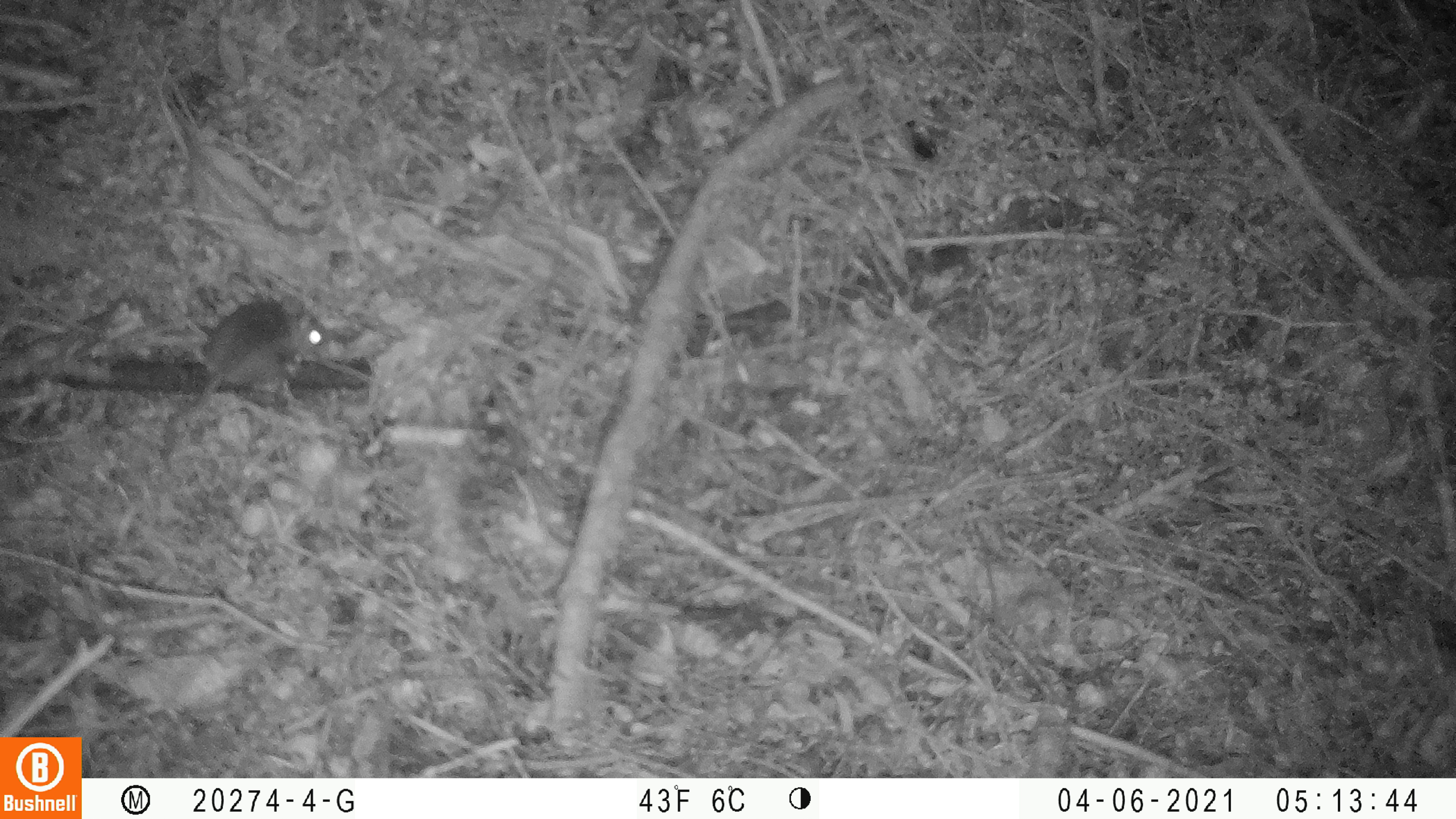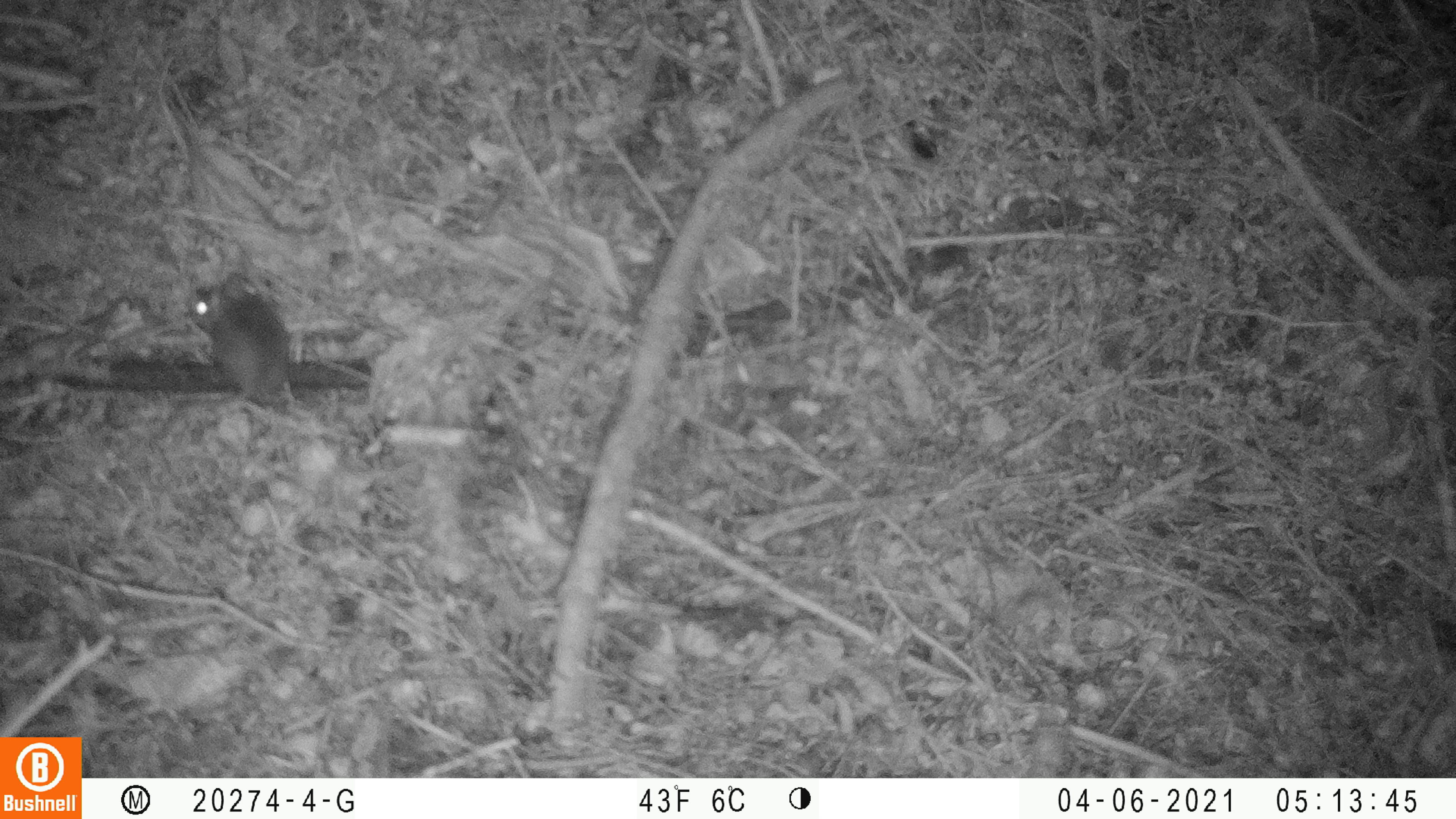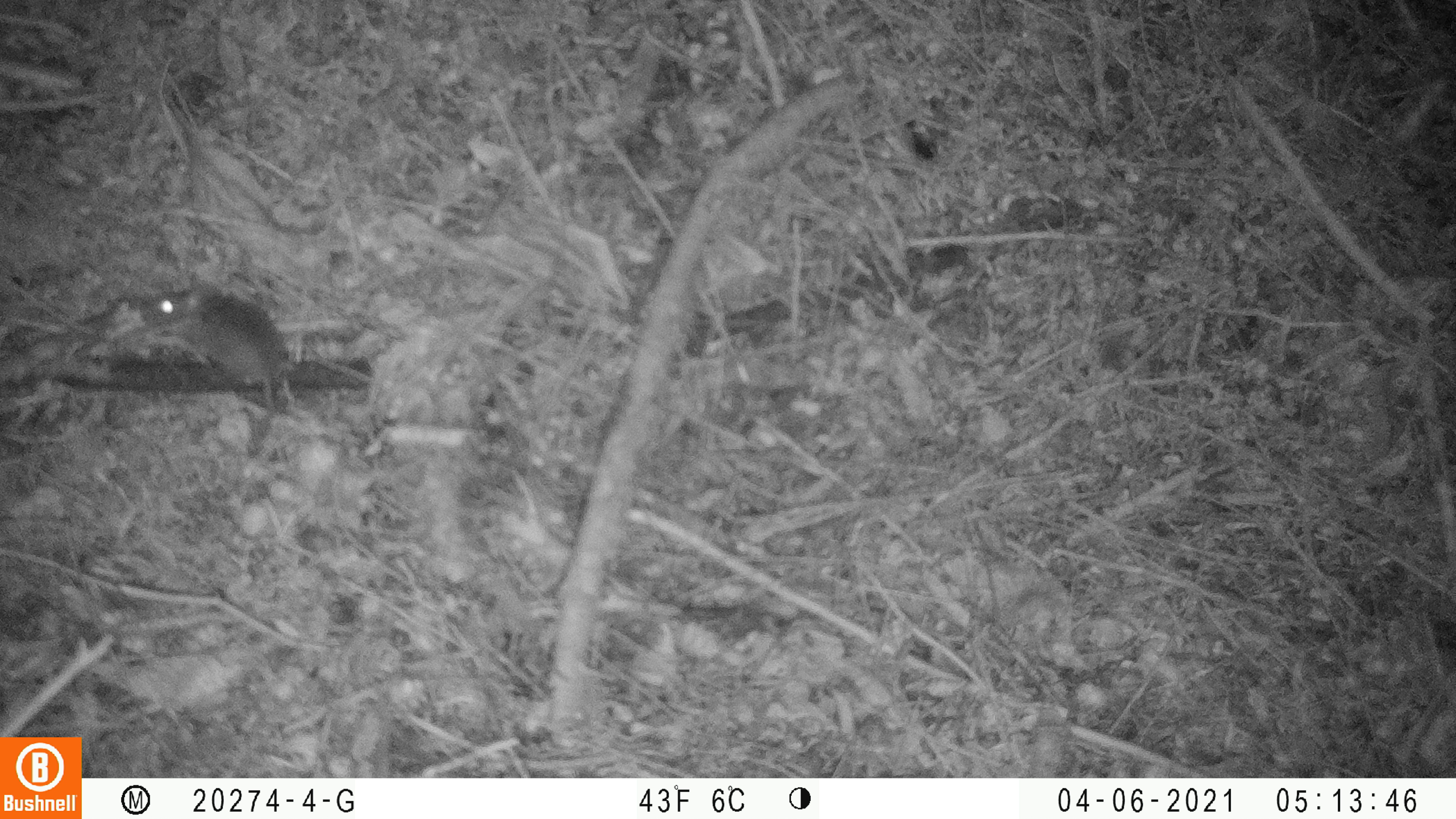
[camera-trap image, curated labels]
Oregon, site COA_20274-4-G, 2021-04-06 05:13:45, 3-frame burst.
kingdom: Animalia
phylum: Chordata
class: Mammalia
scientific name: Mammalia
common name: small mammal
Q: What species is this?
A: Small mammal (Mammalia).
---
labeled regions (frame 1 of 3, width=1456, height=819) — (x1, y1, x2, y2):
small mammal: (180, 287, 350, 405)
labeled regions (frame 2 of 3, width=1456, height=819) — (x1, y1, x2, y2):
small mammal: (179, 274, 316, 424)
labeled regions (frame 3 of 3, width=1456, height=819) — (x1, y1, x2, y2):
small mammal: (133, 277, 301, 403)